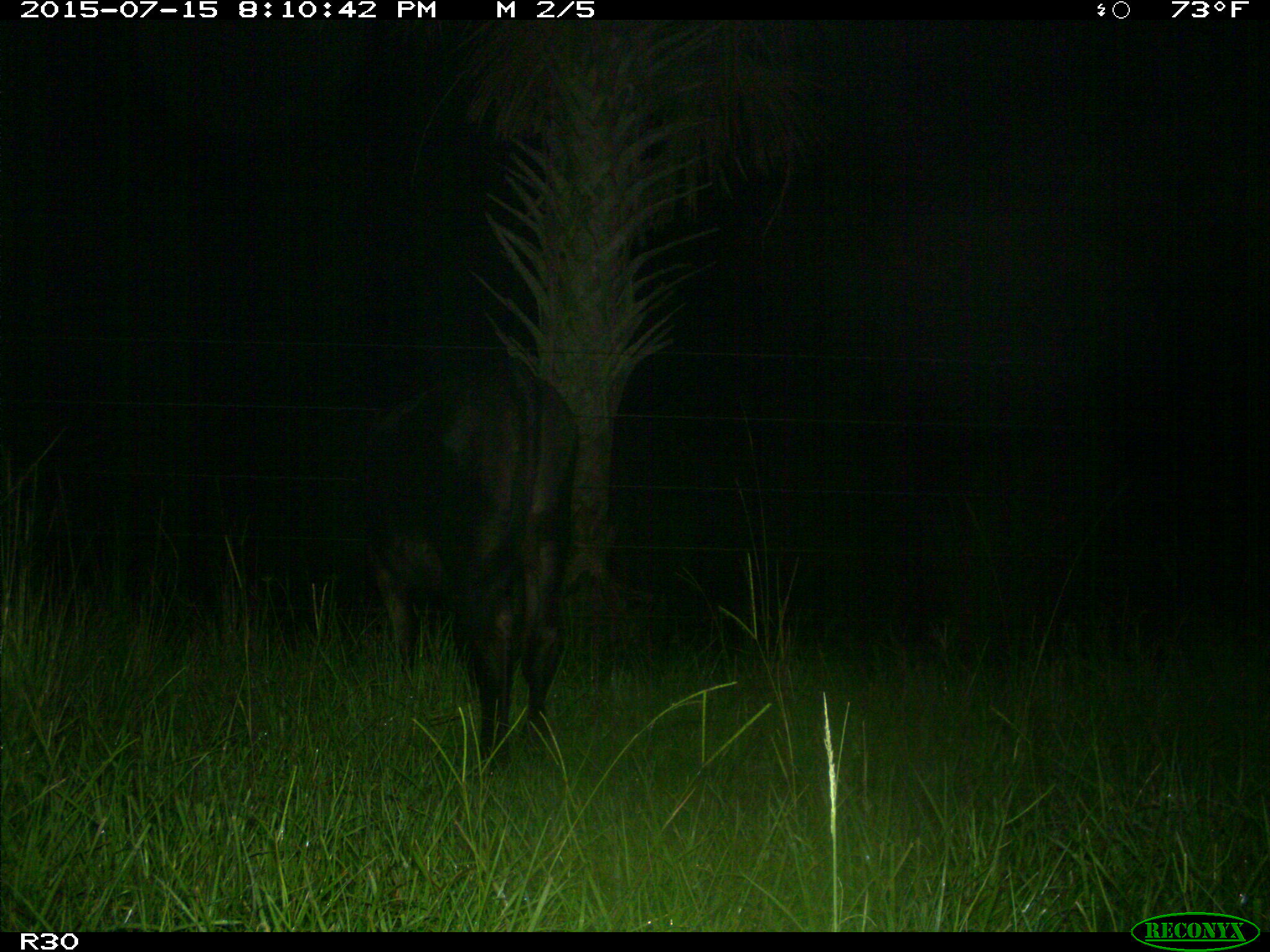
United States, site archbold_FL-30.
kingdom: Animalia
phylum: Chordata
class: Mammalia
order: Artiodactyla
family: Bovidae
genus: Bos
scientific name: Bos taurus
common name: domestic cow